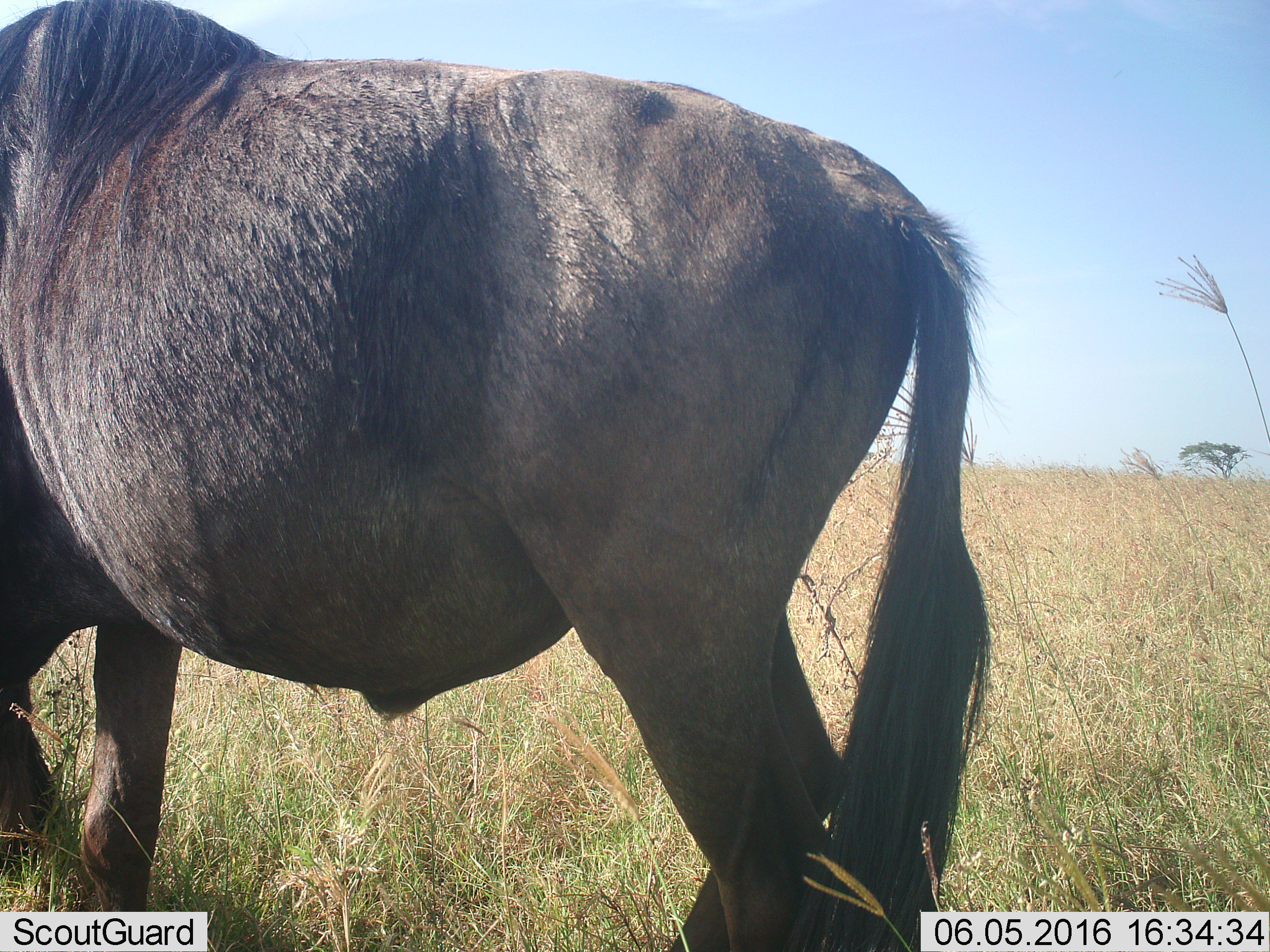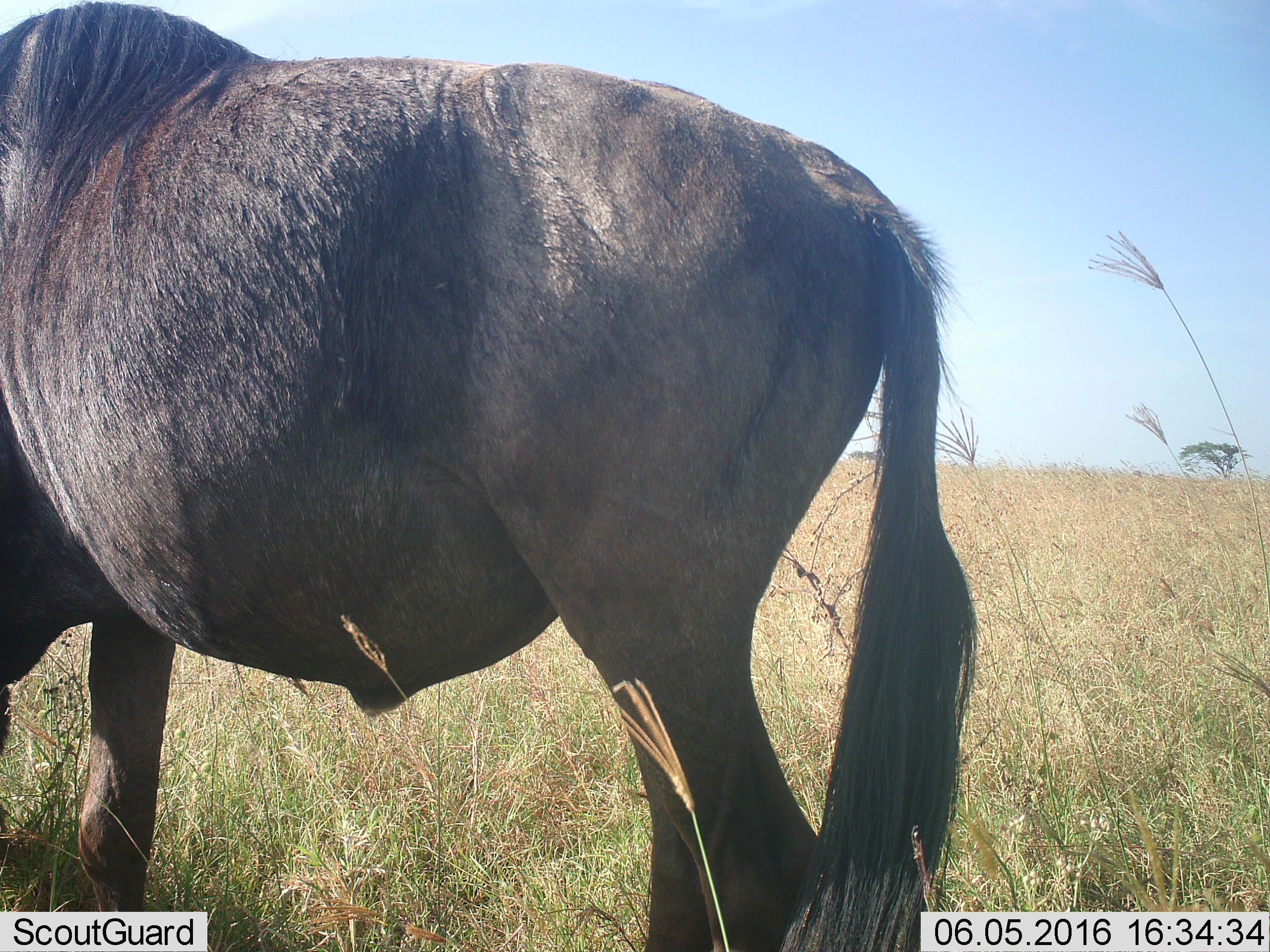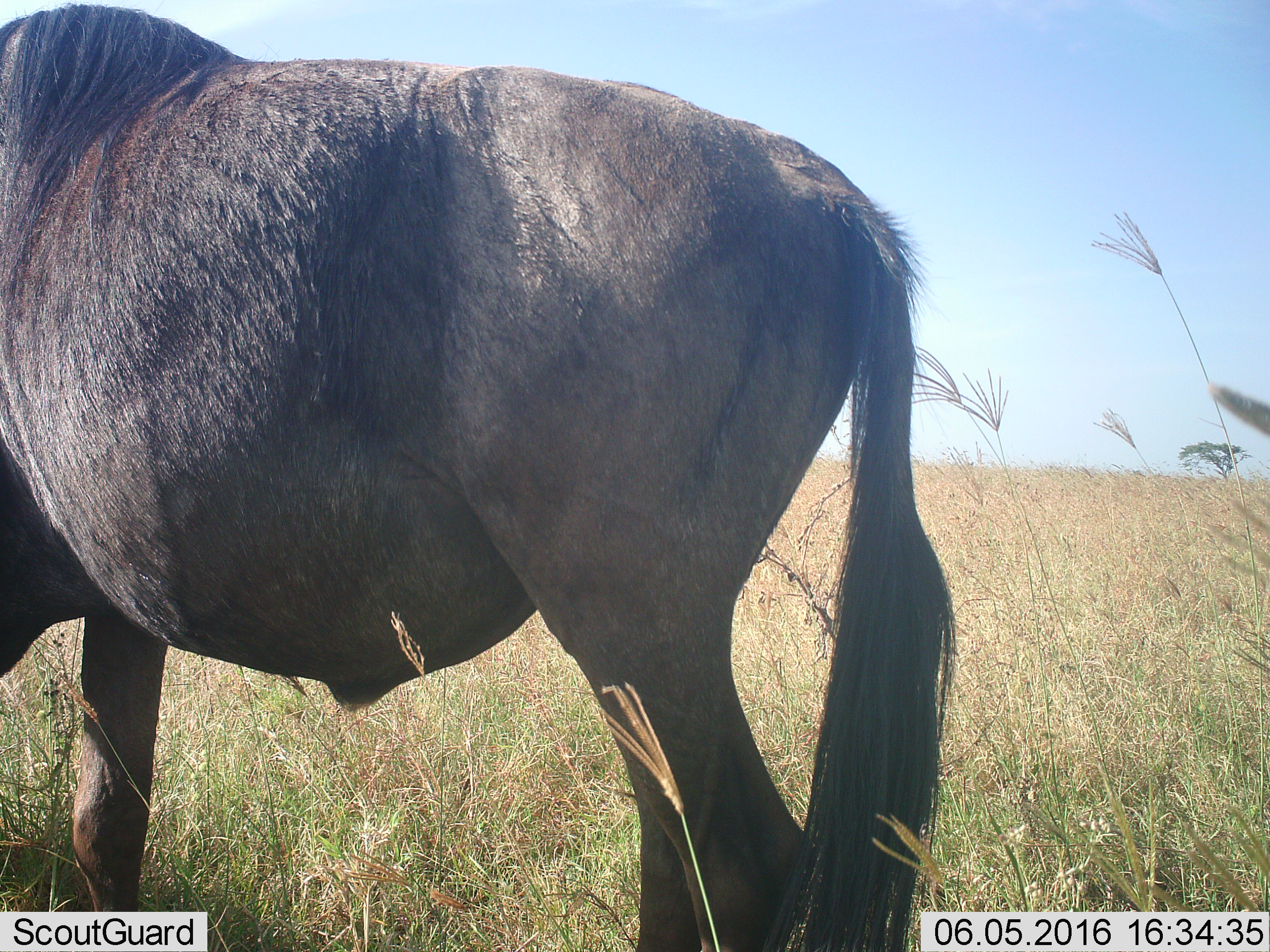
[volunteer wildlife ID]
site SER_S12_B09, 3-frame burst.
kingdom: Animalia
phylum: Chordata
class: Mammalia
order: Artiodactyla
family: Bovidae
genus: Connochaetes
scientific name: Connochaetes taurinus taurinus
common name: blue wildebeest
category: wildebeestblue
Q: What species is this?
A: Wildebeestblue (blue wildebeest) (Connochaetes taurinus taurinus).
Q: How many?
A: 1.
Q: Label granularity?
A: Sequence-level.